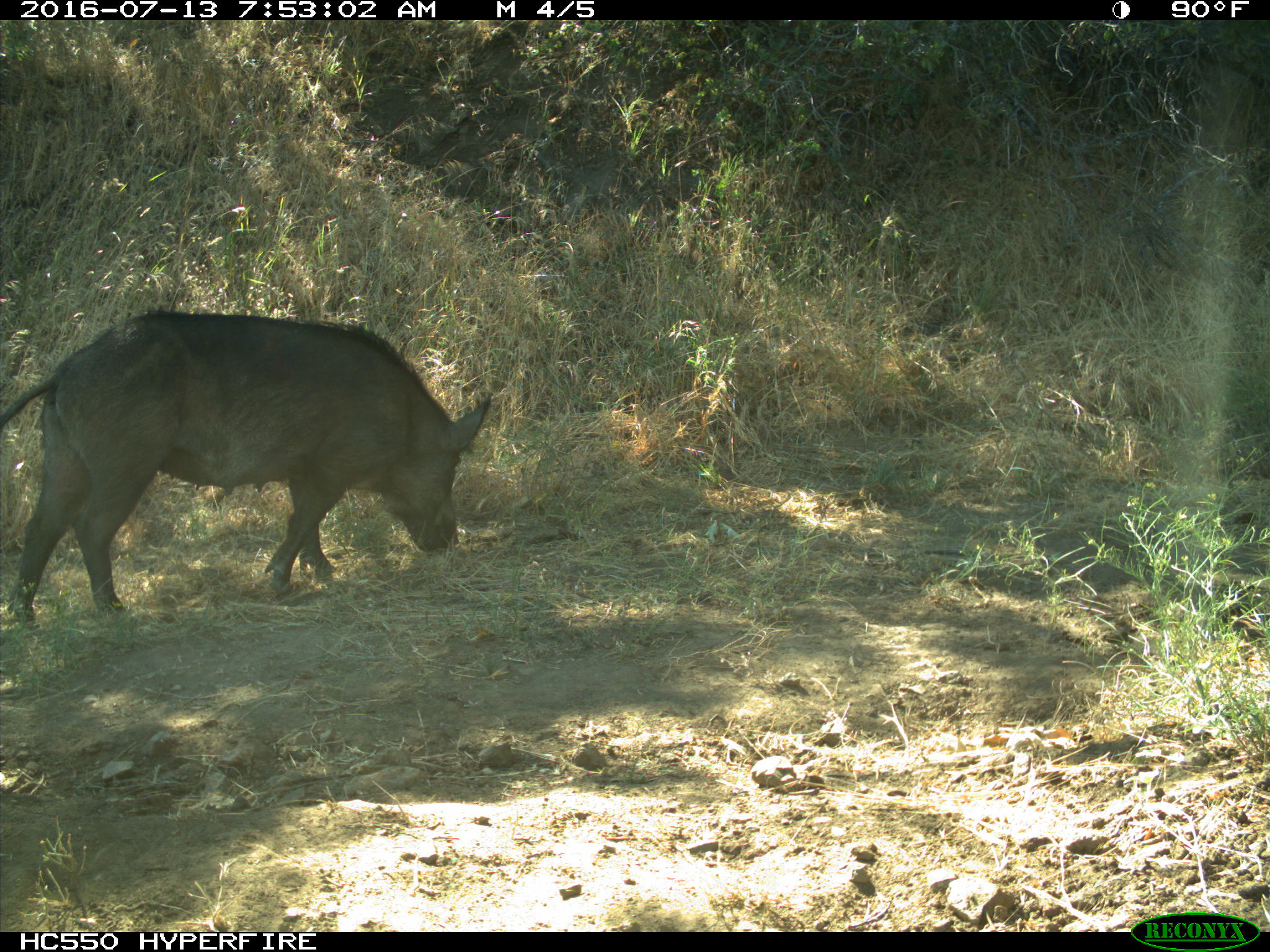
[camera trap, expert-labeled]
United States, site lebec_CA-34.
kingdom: Animalia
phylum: Chordata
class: Mammalia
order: Artiodactyla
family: Suidae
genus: Sus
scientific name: Sus scrofa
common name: wild boar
Sus scrofa (wild boar).